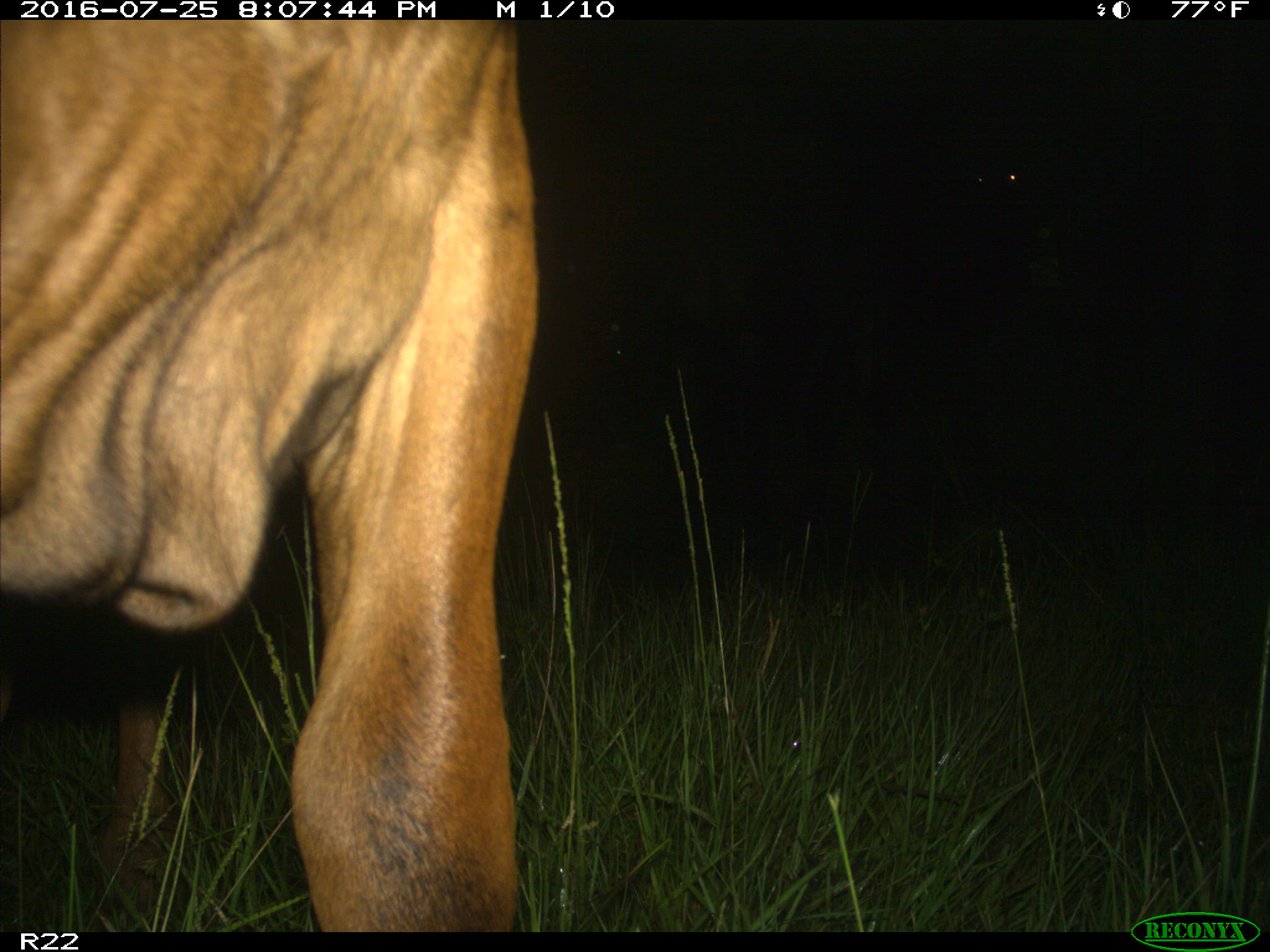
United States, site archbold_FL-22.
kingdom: Animalia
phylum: Chordata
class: Mammalia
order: Artiodactyla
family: Bovidae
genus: Bos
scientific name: Bos taurus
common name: domestic cow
Bos taurus (domestic cow).